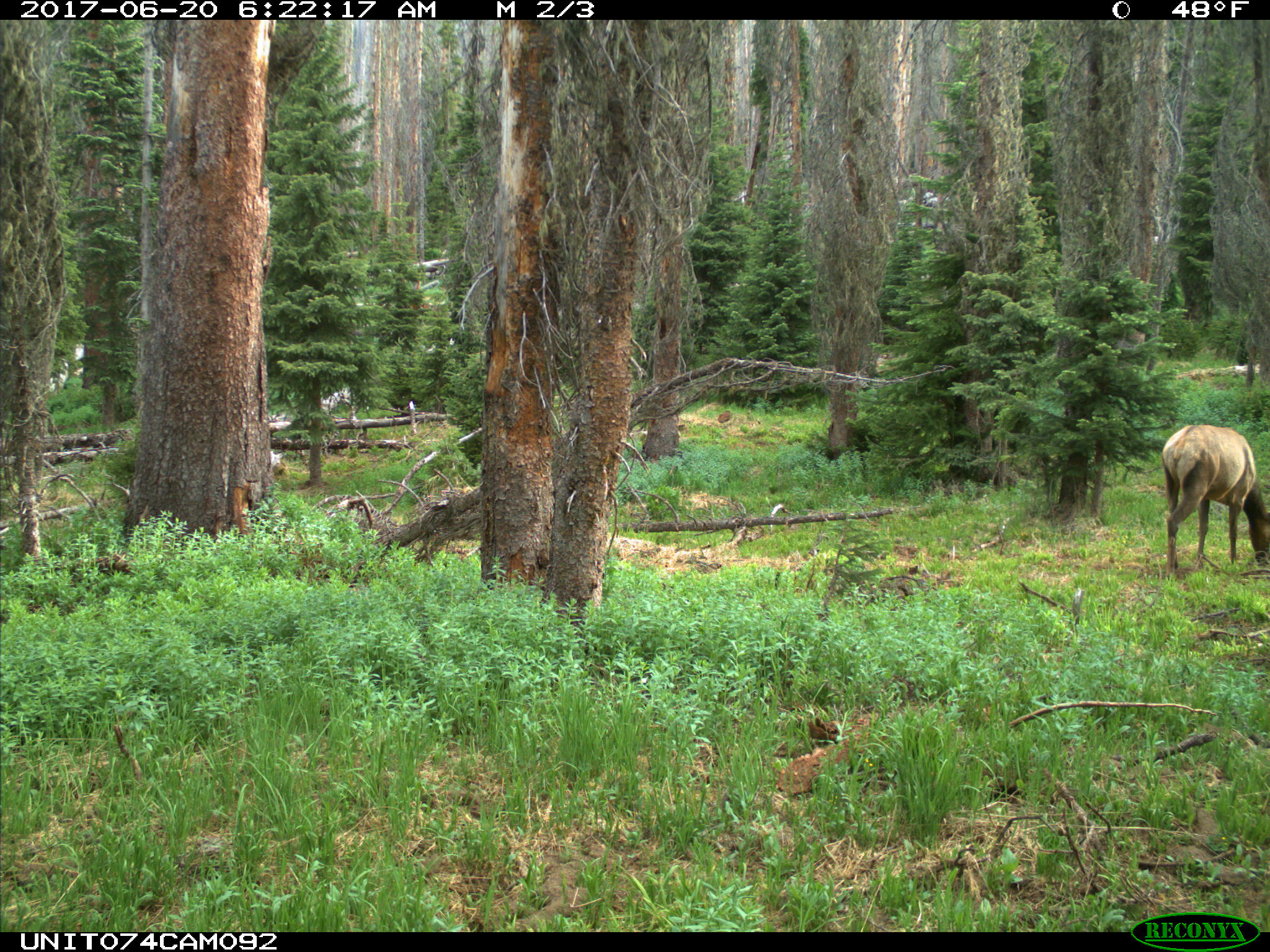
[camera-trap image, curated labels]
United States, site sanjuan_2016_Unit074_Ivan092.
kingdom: Animalia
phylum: Chordata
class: Mammalia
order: Artiodactyla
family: Cervidae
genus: Cervus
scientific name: Cervus elaphus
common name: red deer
Cervus elaphus (red deer).